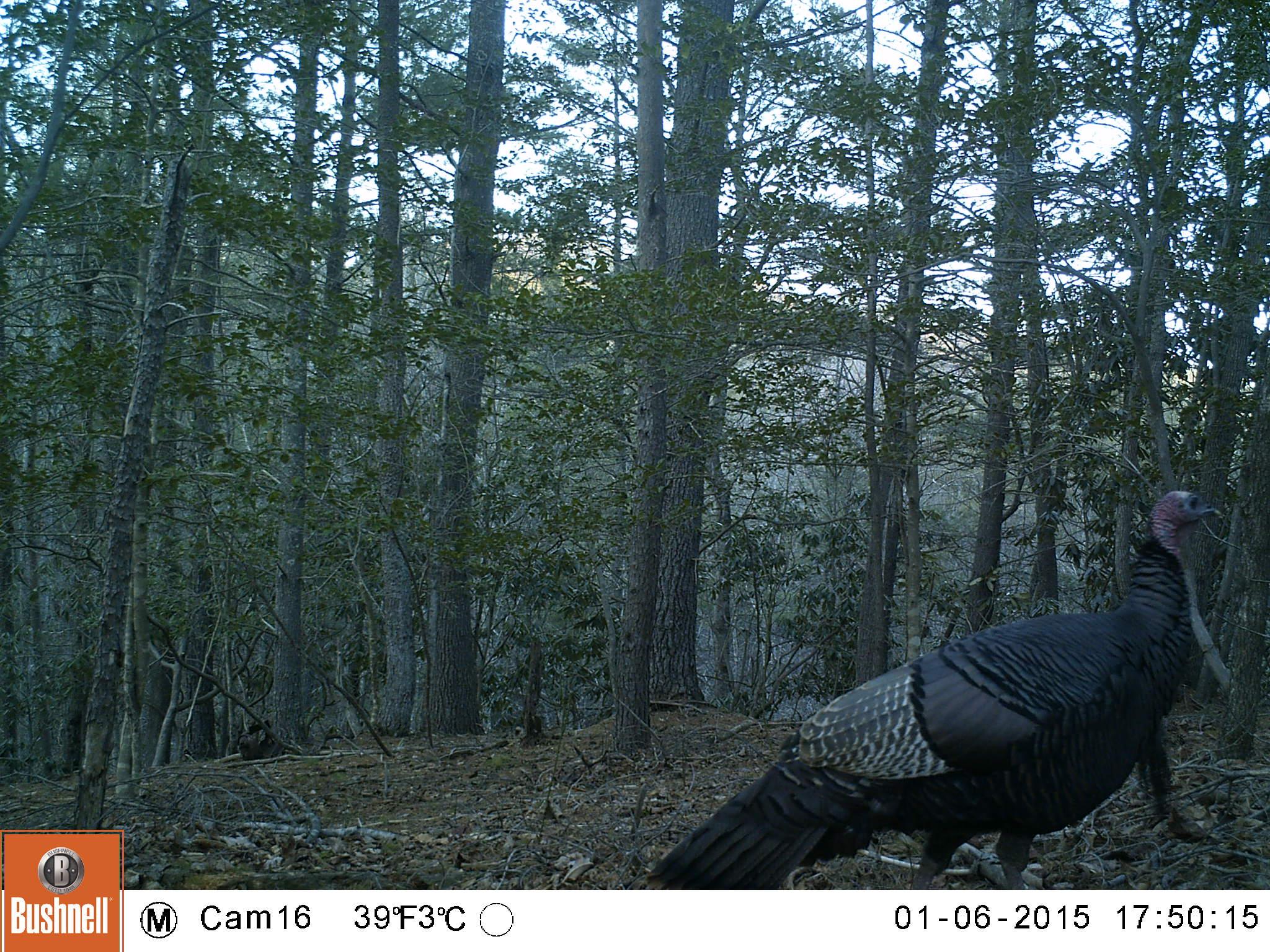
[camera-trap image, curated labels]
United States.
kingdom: Animalia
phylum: Chordata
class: Aves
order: Galliformes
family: Phasianidae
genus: Meleagris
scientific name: Meleagris gallopavo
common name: wild turkey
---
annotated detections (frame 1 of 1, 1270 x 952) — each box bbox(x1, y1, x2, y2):
Wild Turkey: bbox(639, 474, 1231, 882)